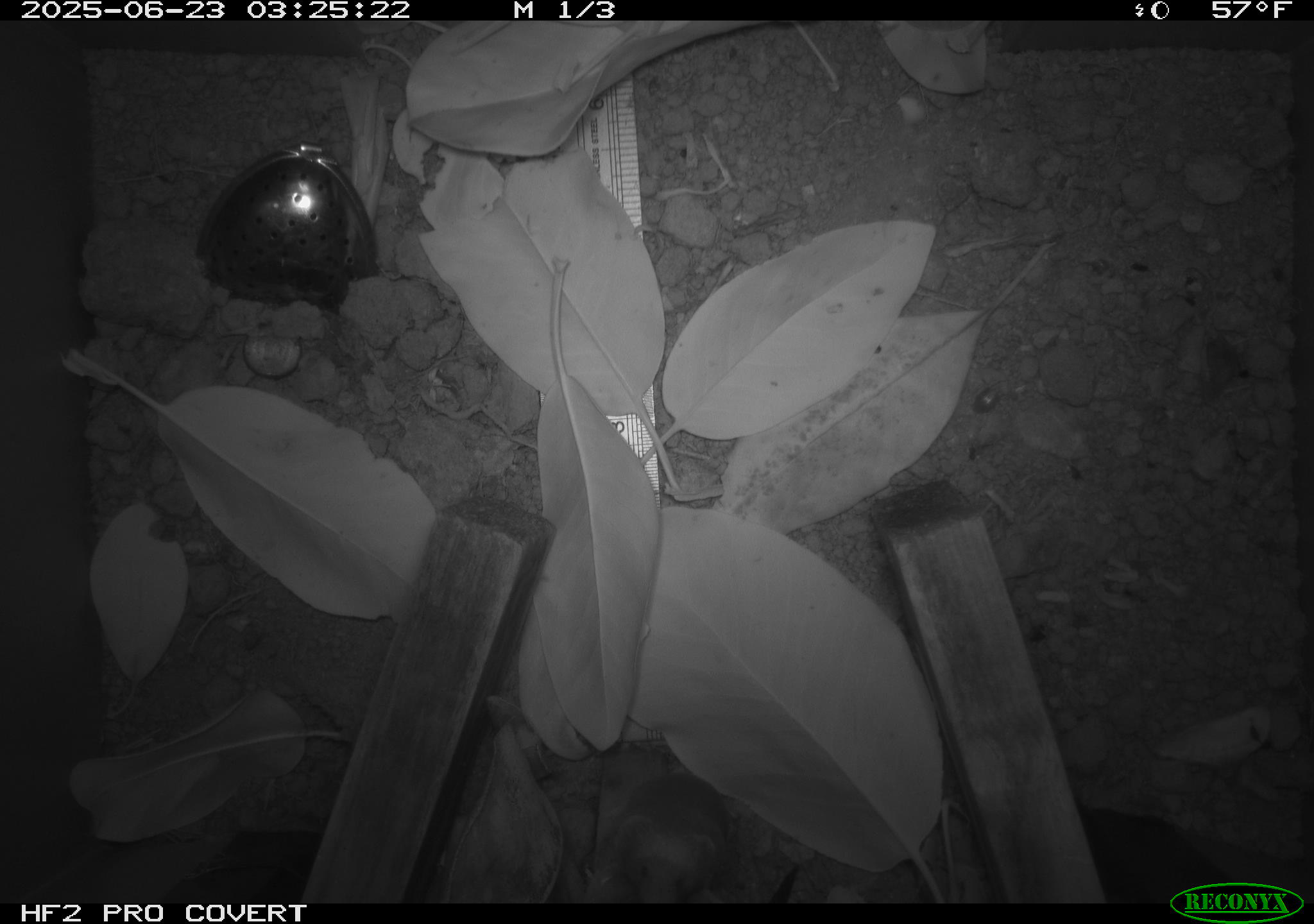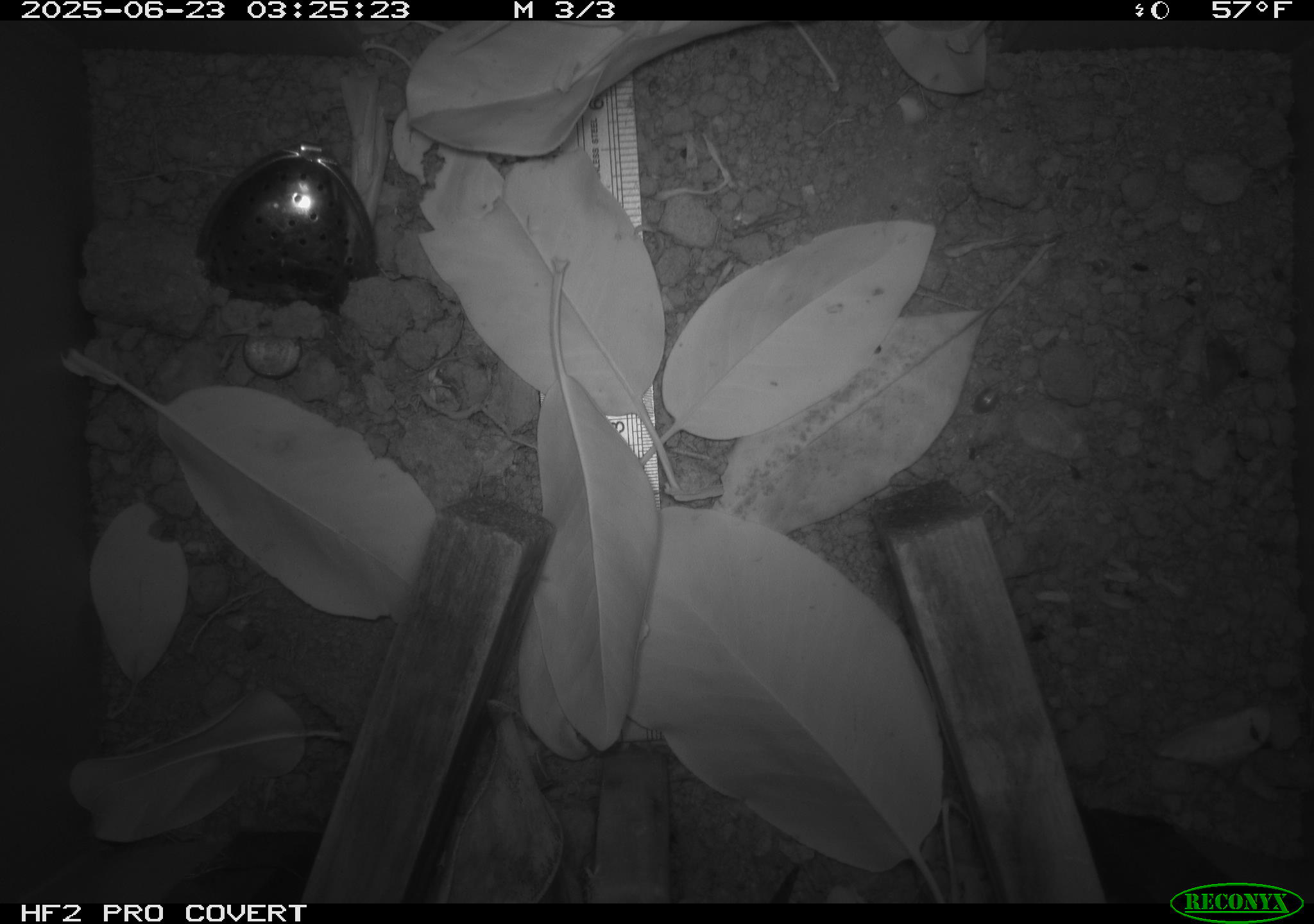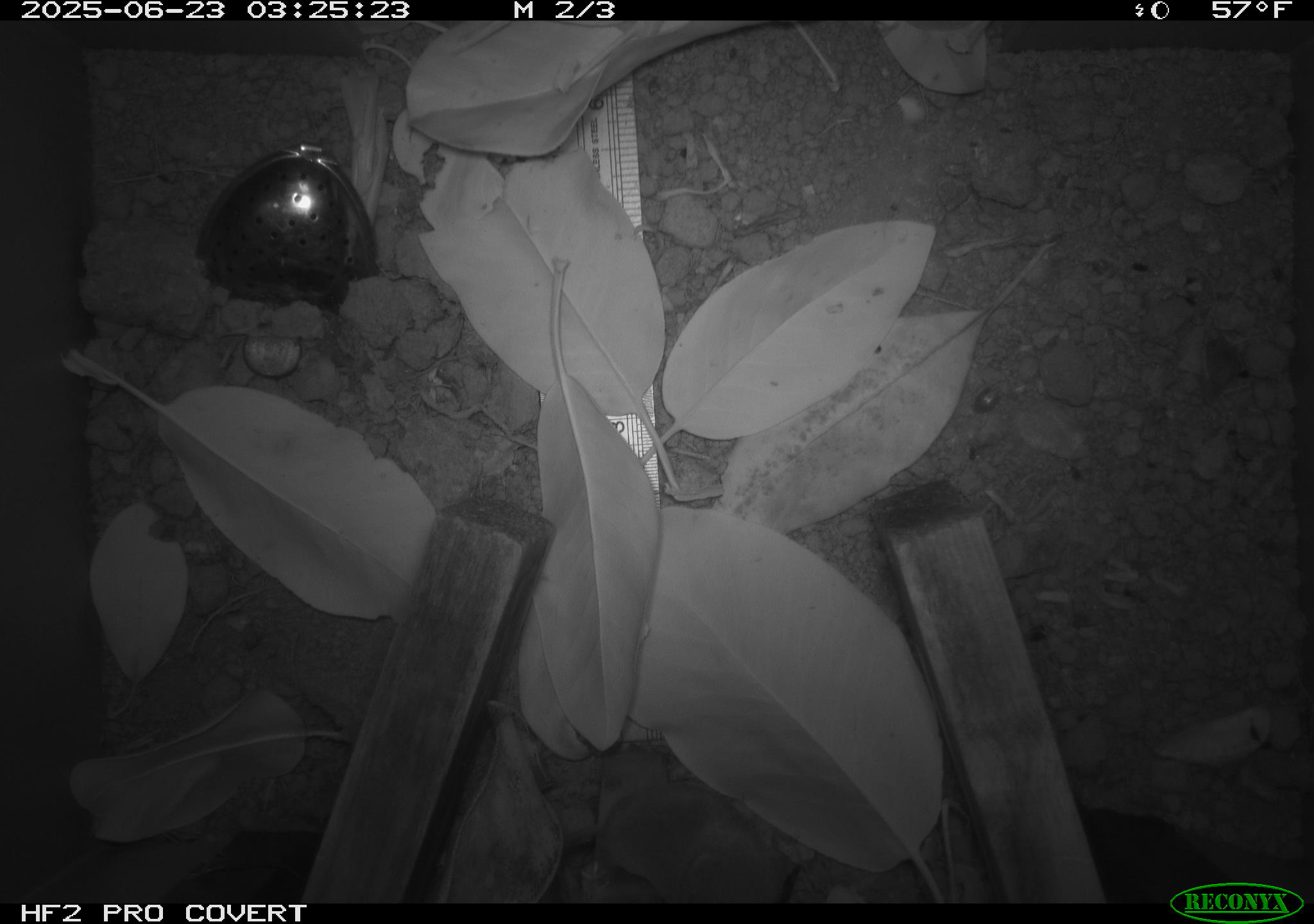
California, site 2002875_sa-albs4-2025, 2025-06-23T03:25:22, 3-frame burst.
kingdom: Animalia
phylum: Chordata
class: Mammalia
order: Eulipotyphla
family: Soricidae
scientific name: Soricidae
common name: shrews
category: soricidae family